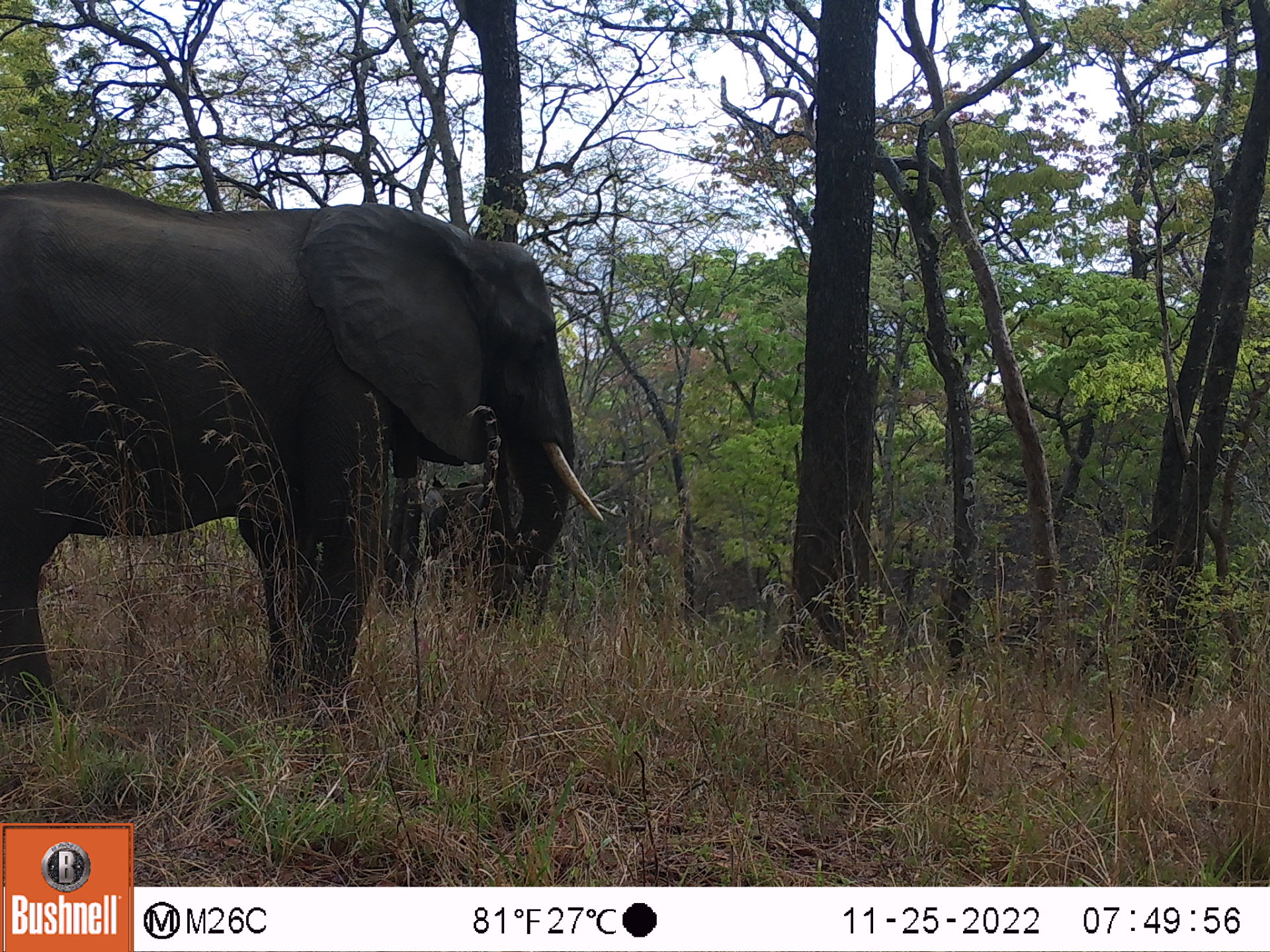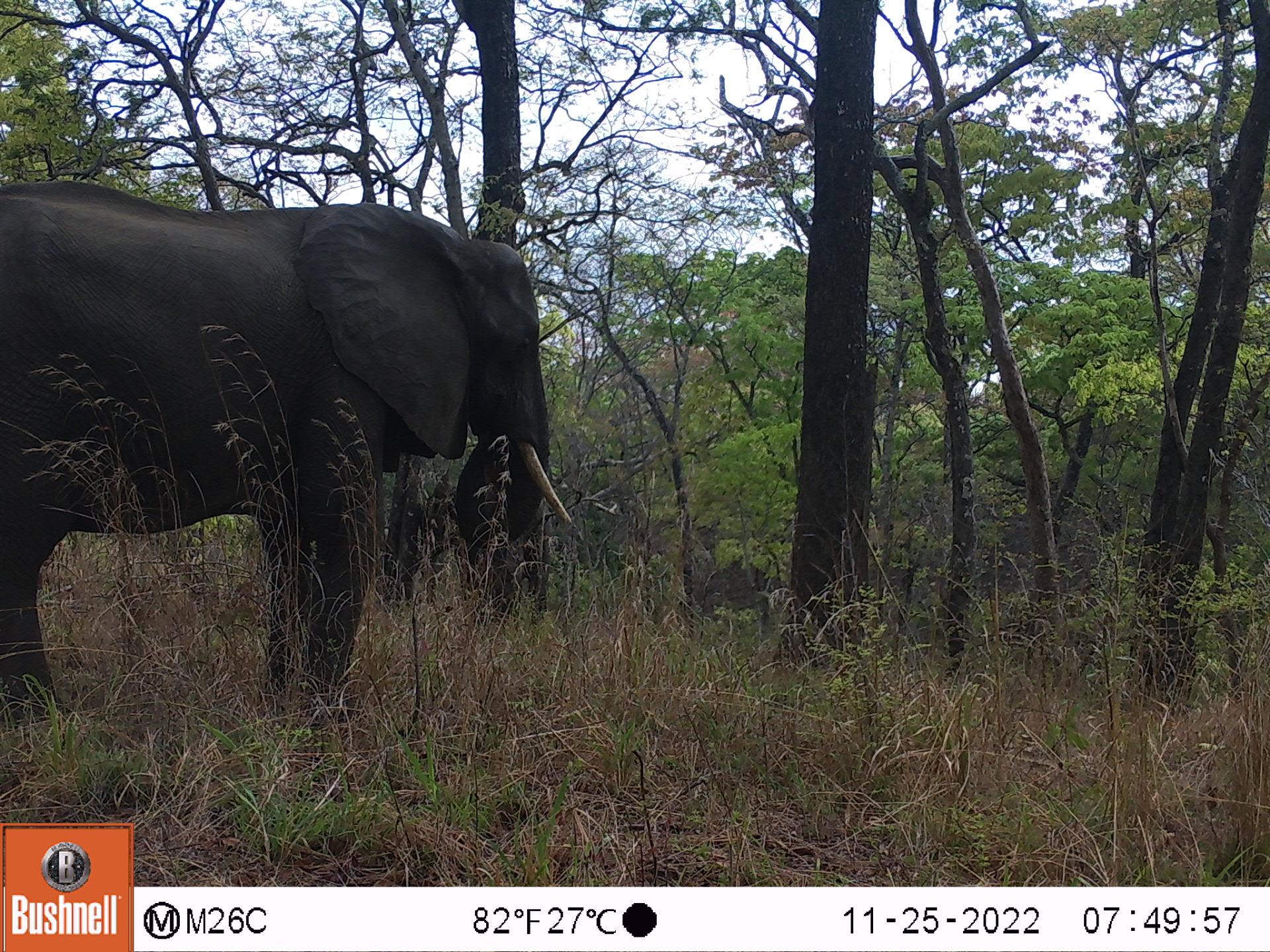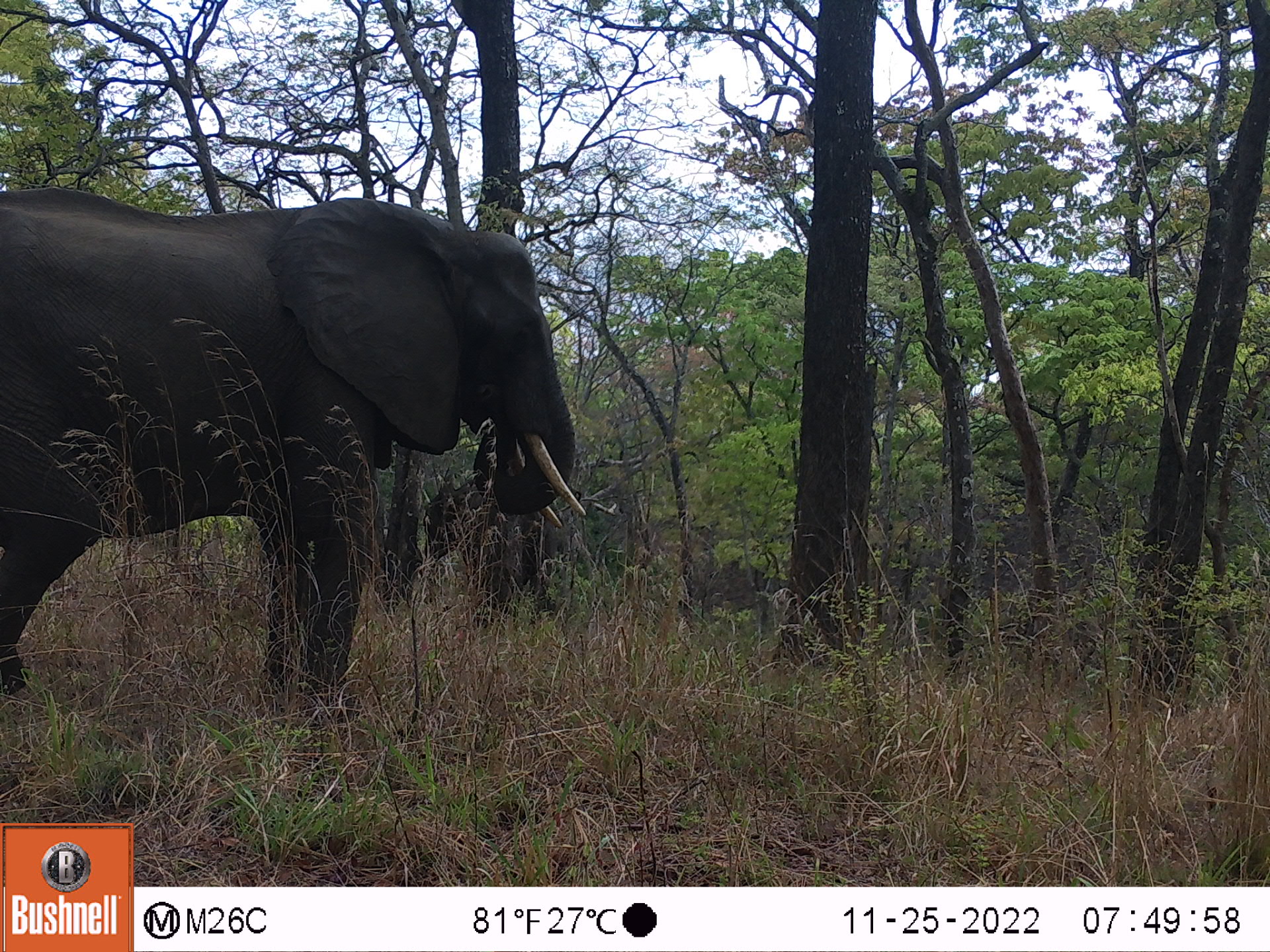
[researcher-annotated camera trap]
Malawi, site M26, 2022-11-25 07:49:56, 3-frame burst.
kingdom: Animalia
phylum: Chordata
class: Mammalia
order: Proboscidea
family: Elephantidae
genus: Loxodonta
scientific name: Loxodonta africana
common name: african savanna elephant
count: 2